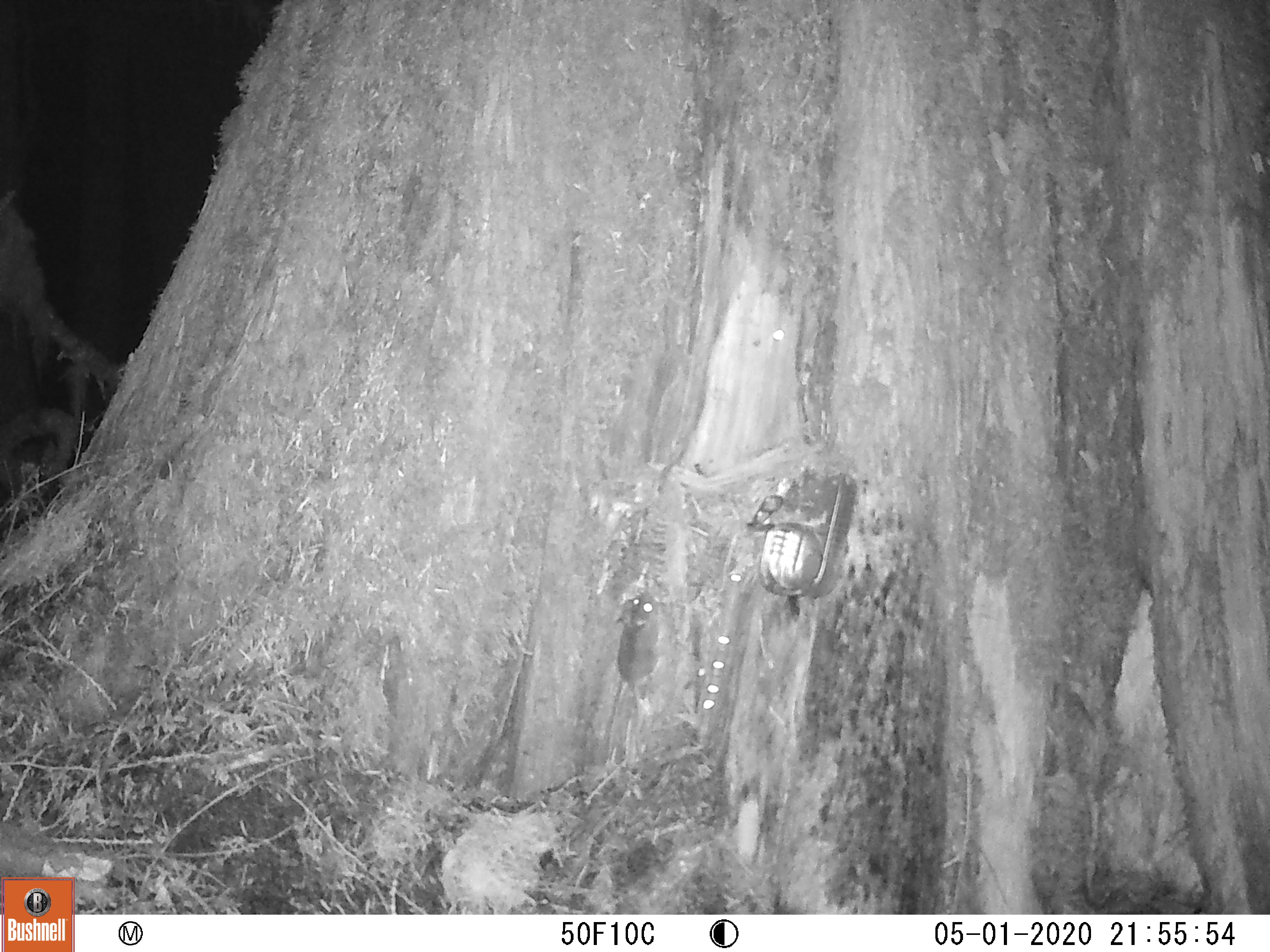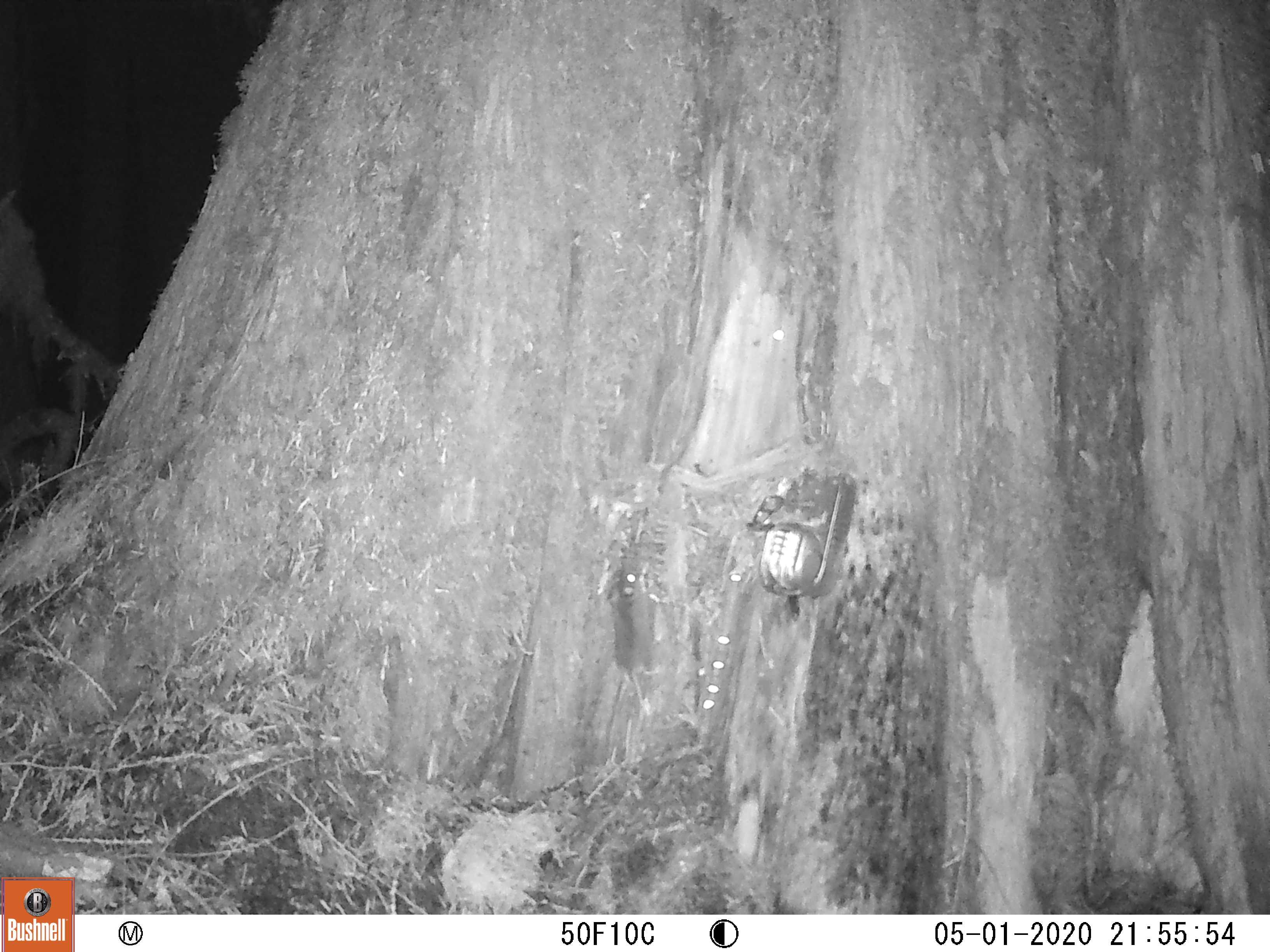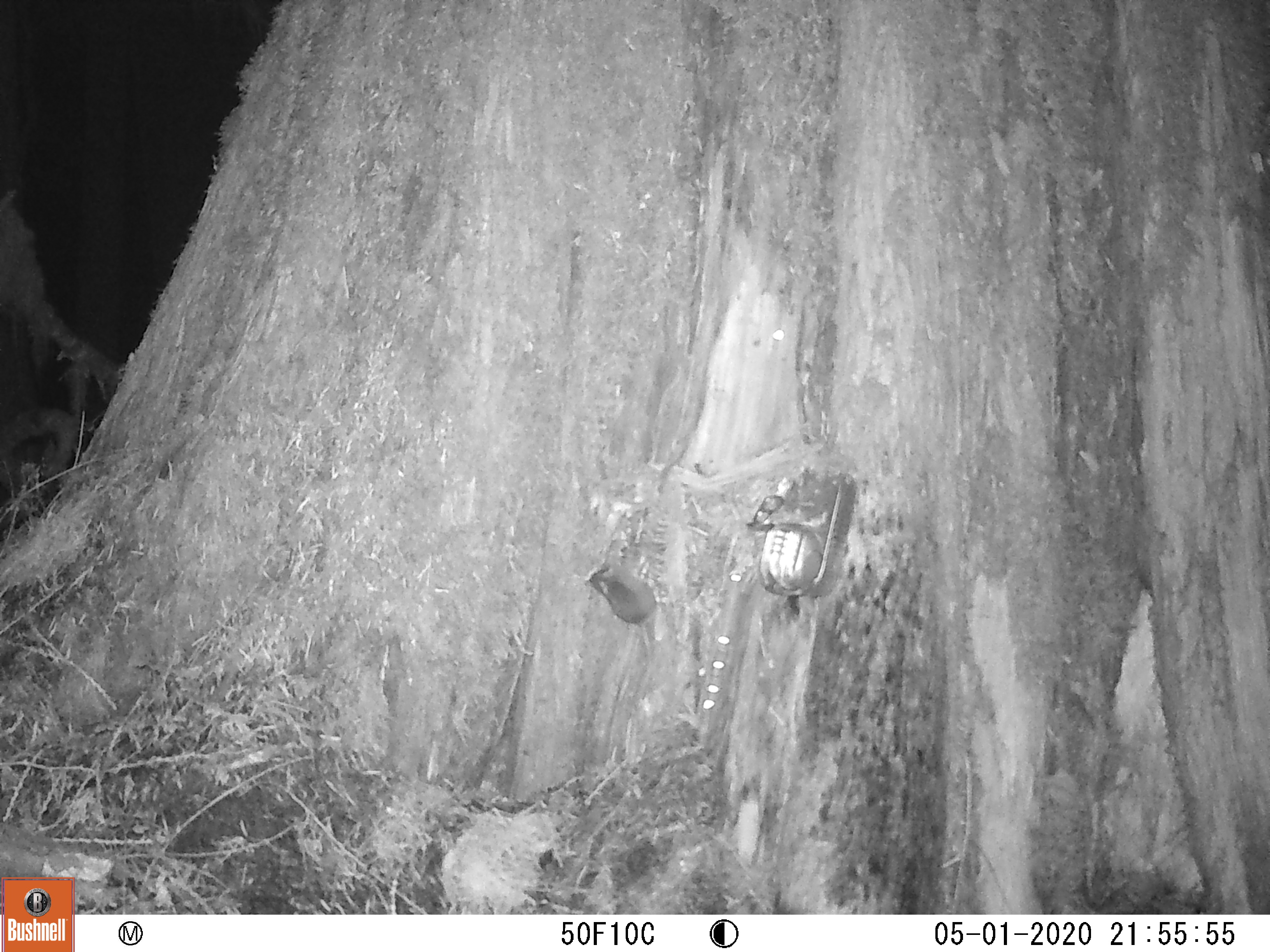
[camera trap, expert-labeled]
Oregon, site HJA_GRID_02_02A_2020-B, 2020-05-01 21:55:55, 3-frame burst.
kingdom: Animalia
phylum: Chordata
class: Mammalia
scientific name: Mammalia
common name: small mammal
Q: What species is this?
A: Small mammal (Mammalia).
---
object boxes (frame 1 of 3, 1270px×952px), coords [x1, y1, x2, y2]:
small mammal: [602, 569, 695, 768]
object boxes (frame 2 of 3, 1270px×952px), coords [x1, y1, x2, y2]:
small mammal: [569, 556, 685, 768]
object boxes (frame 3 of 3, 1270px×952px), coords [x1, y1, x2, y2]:
small mammal: [567, 530, 684, 720]